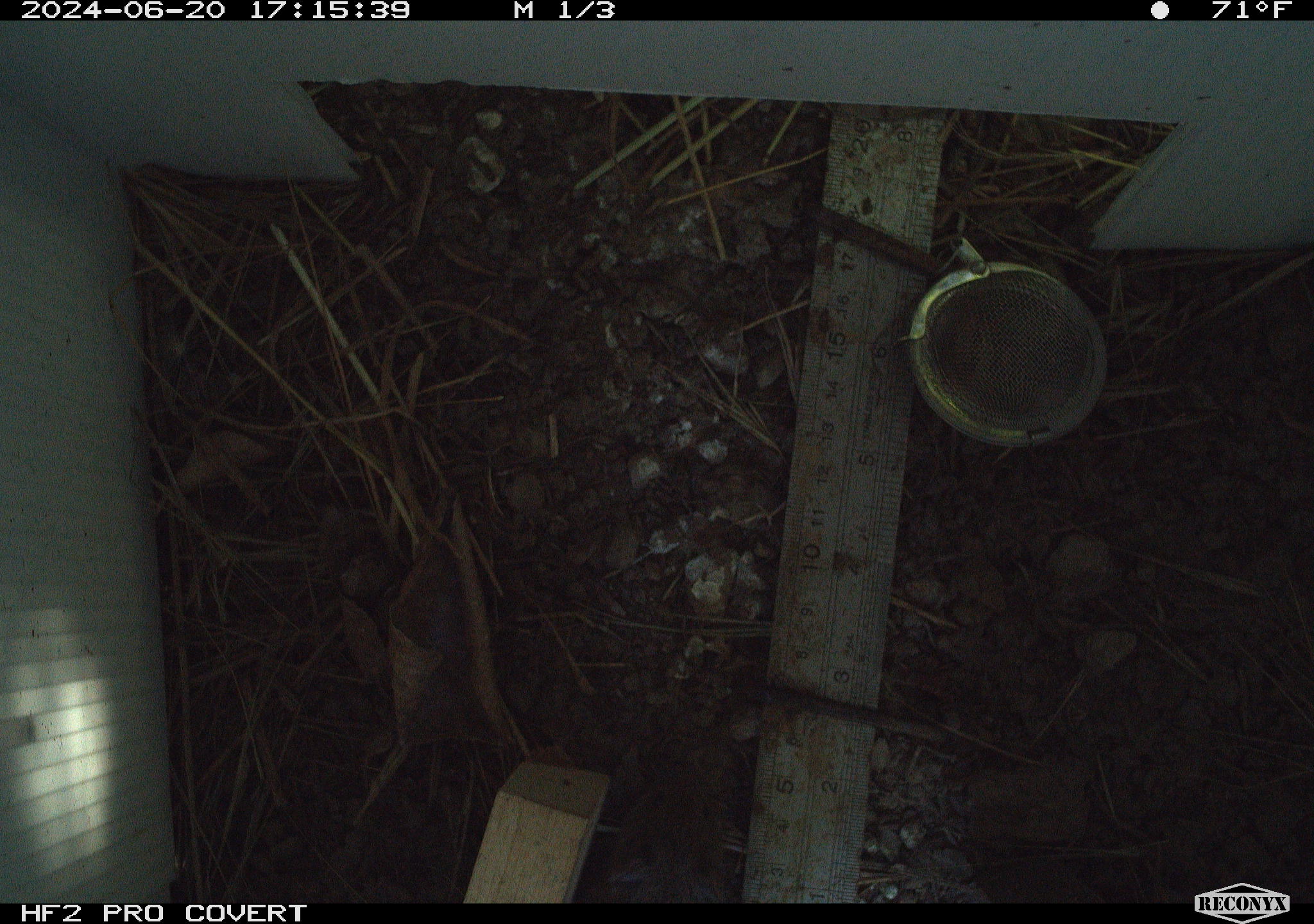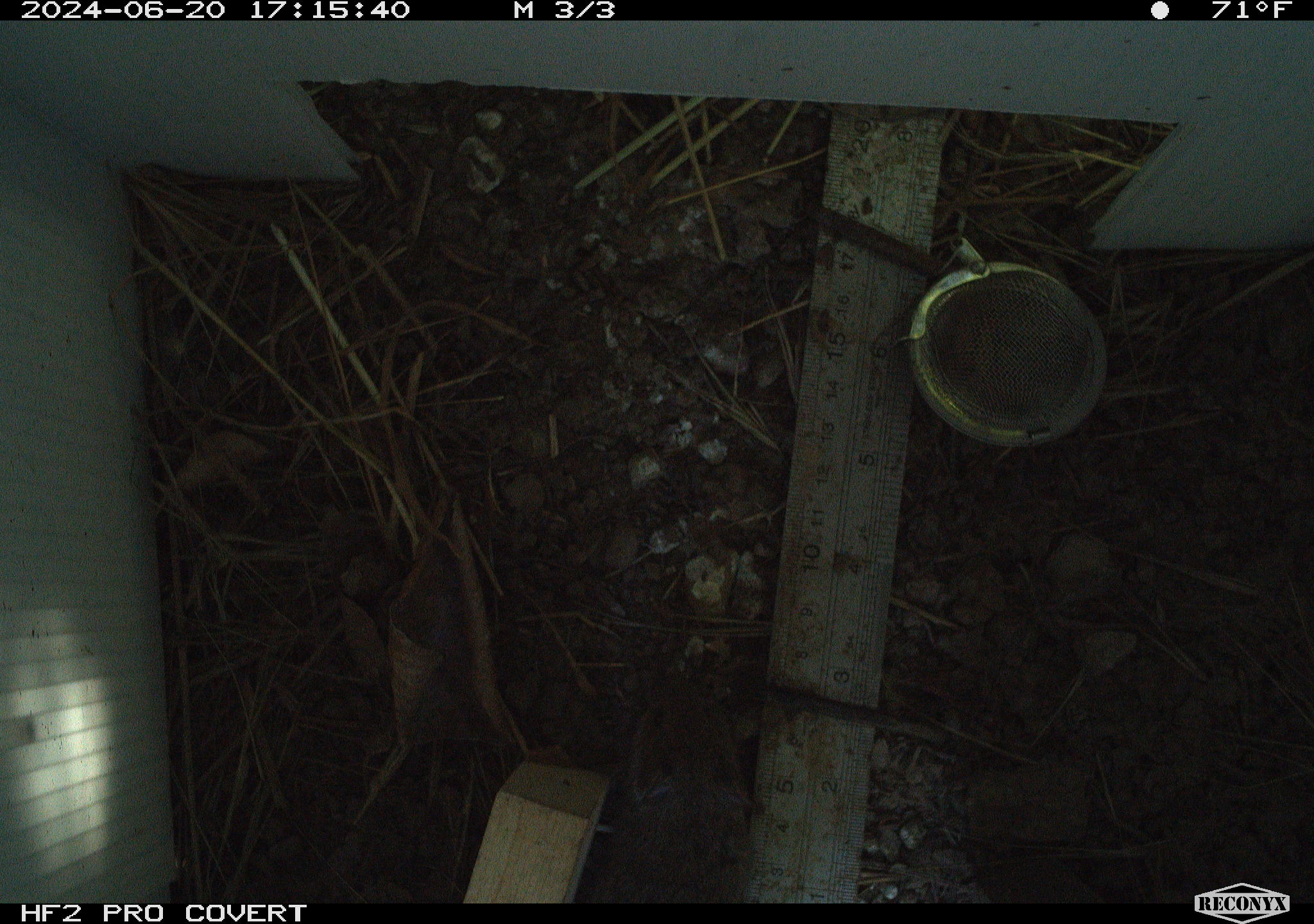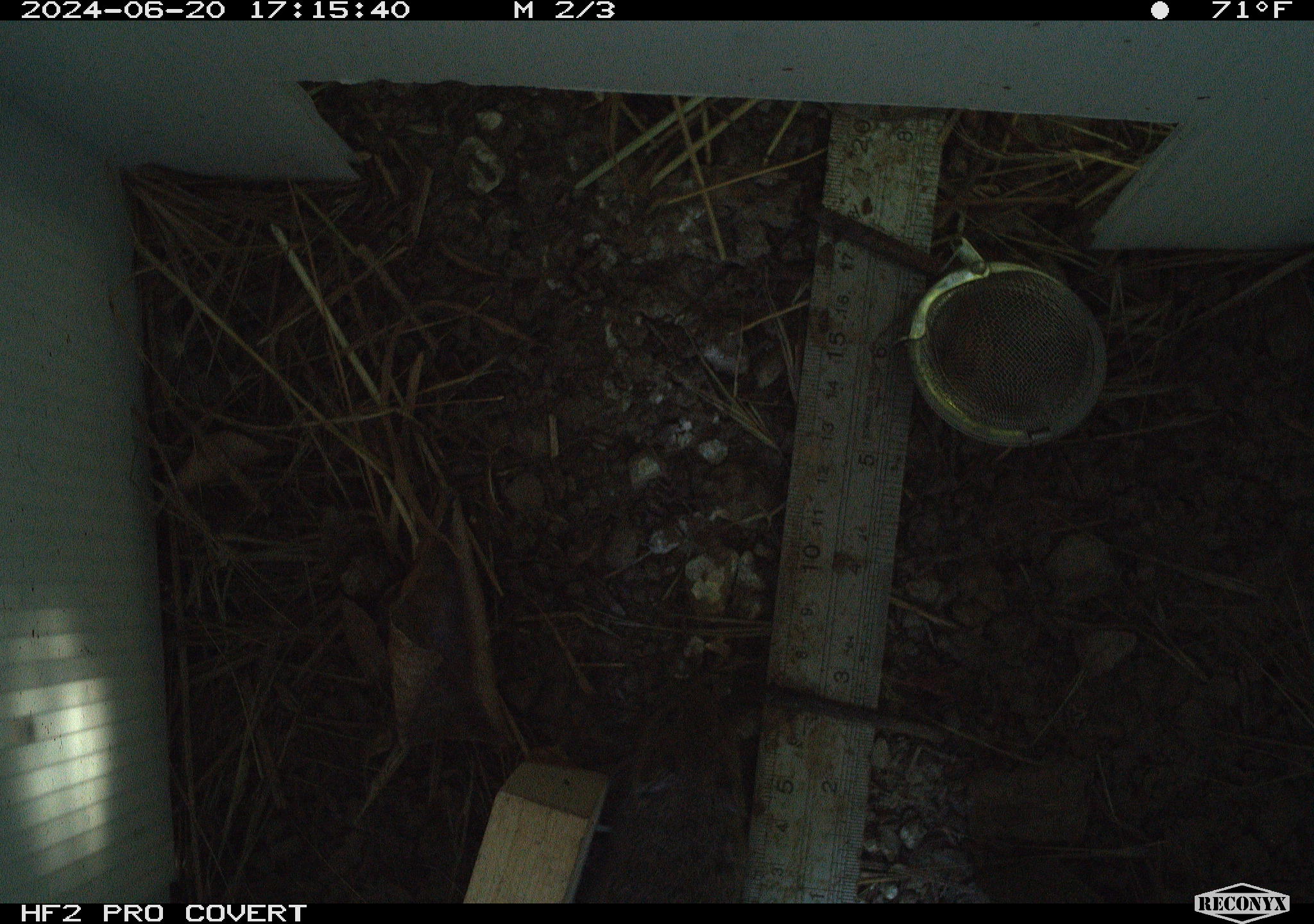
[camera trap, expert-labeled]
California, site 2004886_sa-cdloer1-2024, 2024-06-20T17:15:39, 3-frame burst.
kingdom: Animalia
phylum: Chordata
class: Mammalia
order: Rodentia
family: Cricetidae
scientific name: Arvicolinae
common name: voles, lemmings, and muskrats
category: arvicolinae subfamily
Arvicolinae subfamily (voles, lemmings, and muskrats) (Arvicolinae).